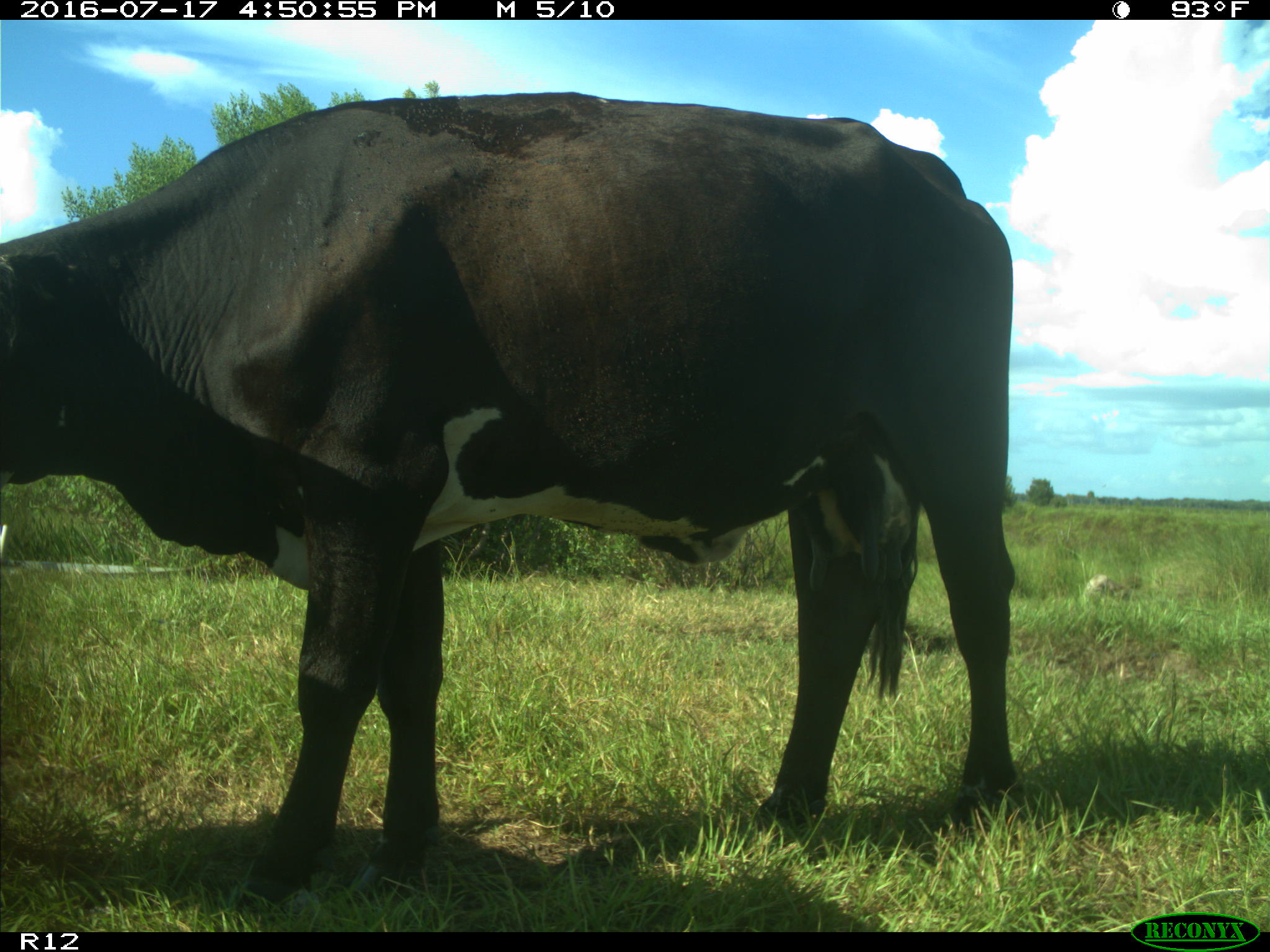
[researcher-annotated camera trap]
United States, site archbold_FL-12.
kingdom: Animalia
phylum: Chordata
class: Mammalia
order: Artiodactyla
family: Bovidae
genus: Bos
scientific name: Bos taurus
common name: domestic cow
Bos taurus (domestic cow).